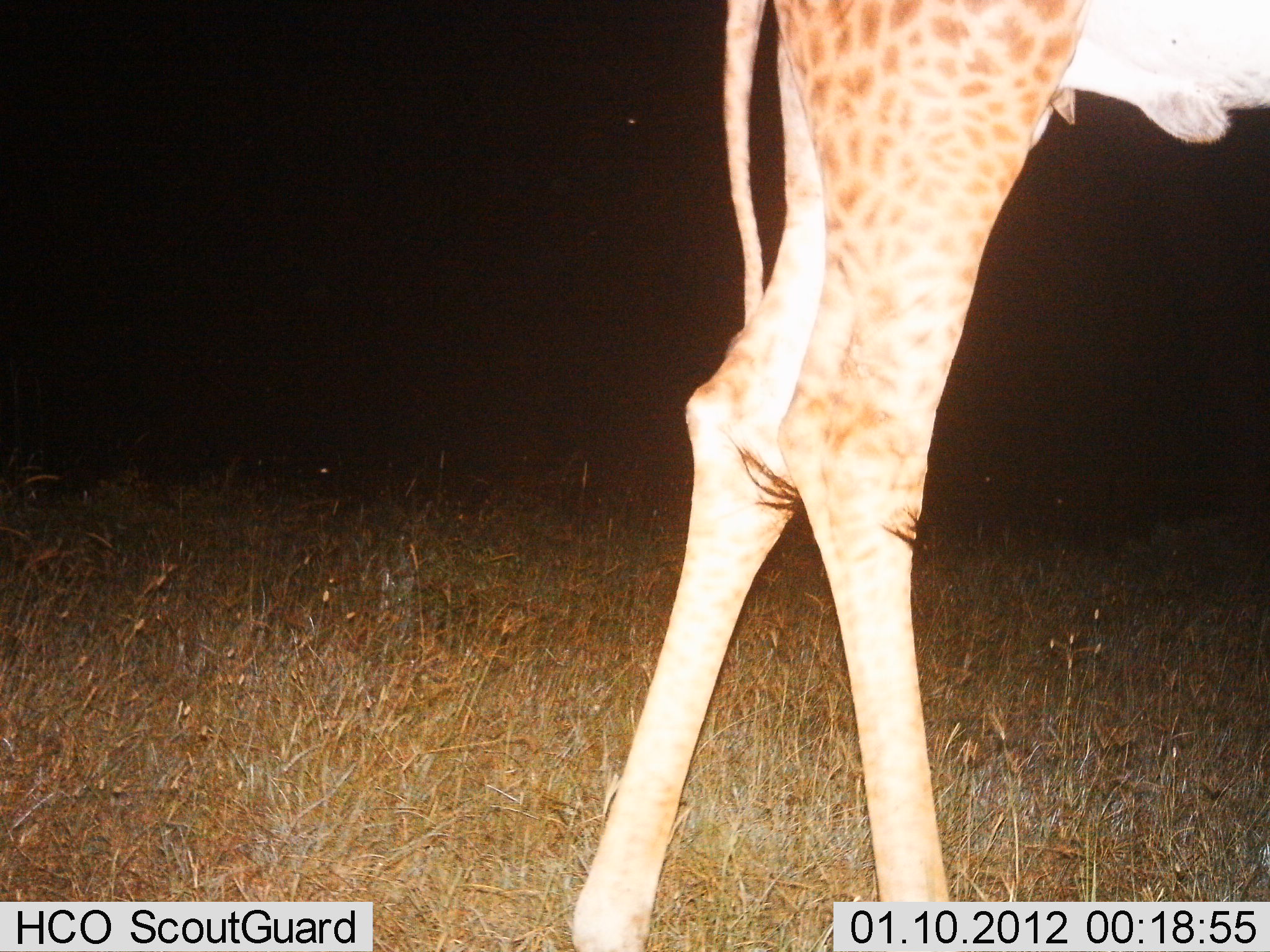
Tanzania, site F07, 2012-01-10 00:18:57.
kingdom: Animalia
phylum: Chordata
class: Mammalia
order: Artiodactyla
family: Giraffidae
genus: Giraffa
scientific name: Giraffa camelopardalis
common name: giraffe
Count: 1.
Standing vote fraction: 52%.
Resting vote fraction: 0%.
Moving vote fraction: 48%.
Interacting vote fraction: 0%.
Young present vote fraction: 0%.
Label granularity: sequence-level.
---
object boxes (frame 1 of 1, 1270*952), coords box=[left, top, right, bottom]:
animal: box=[570, 1, 1269, 952]